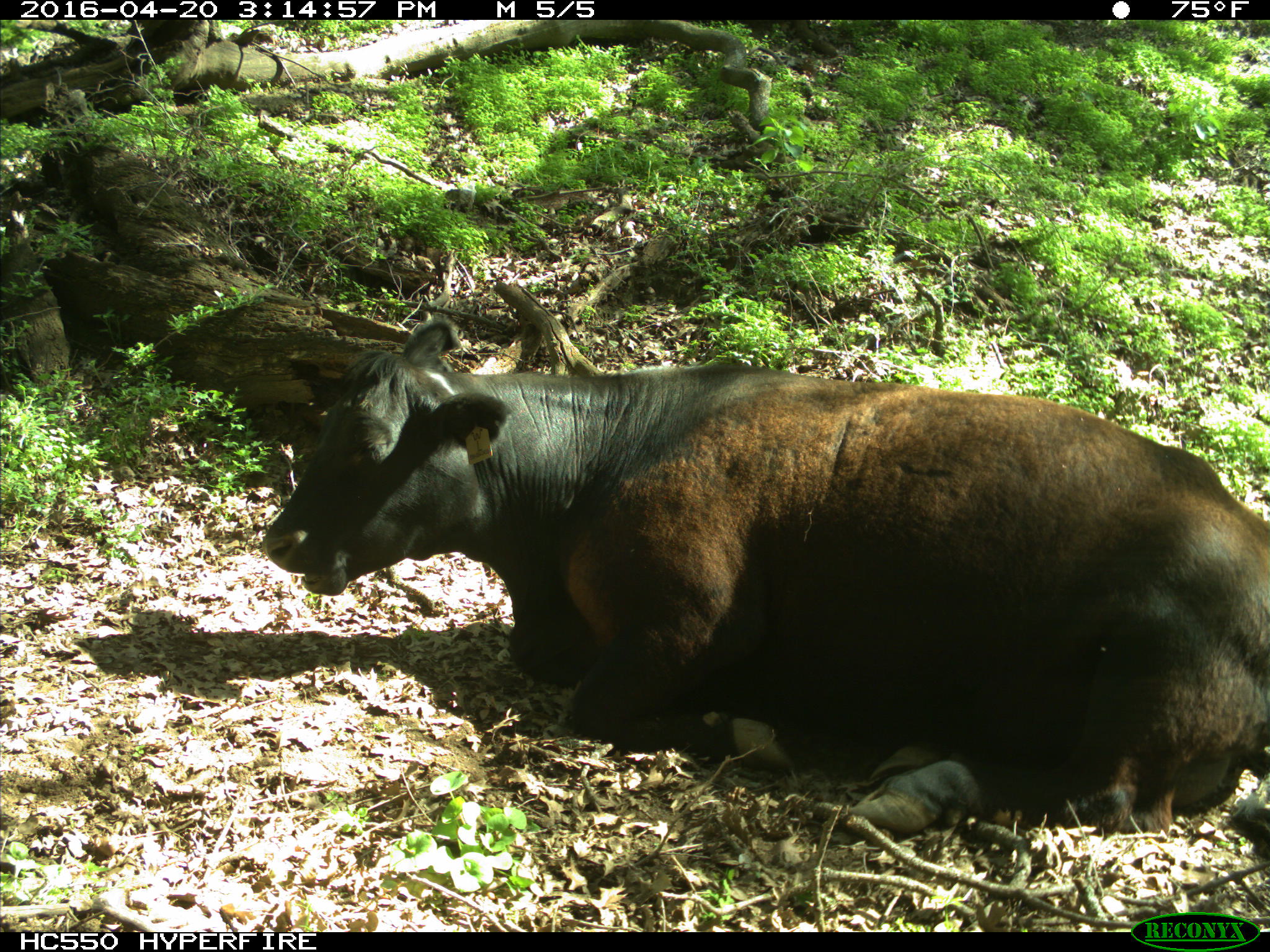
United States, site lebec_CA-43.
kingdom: Animalia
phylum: Chordata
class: Mammalia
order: Artiodactyla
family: Bovidae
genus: Bos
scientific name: Bos taurus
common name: domestic cow